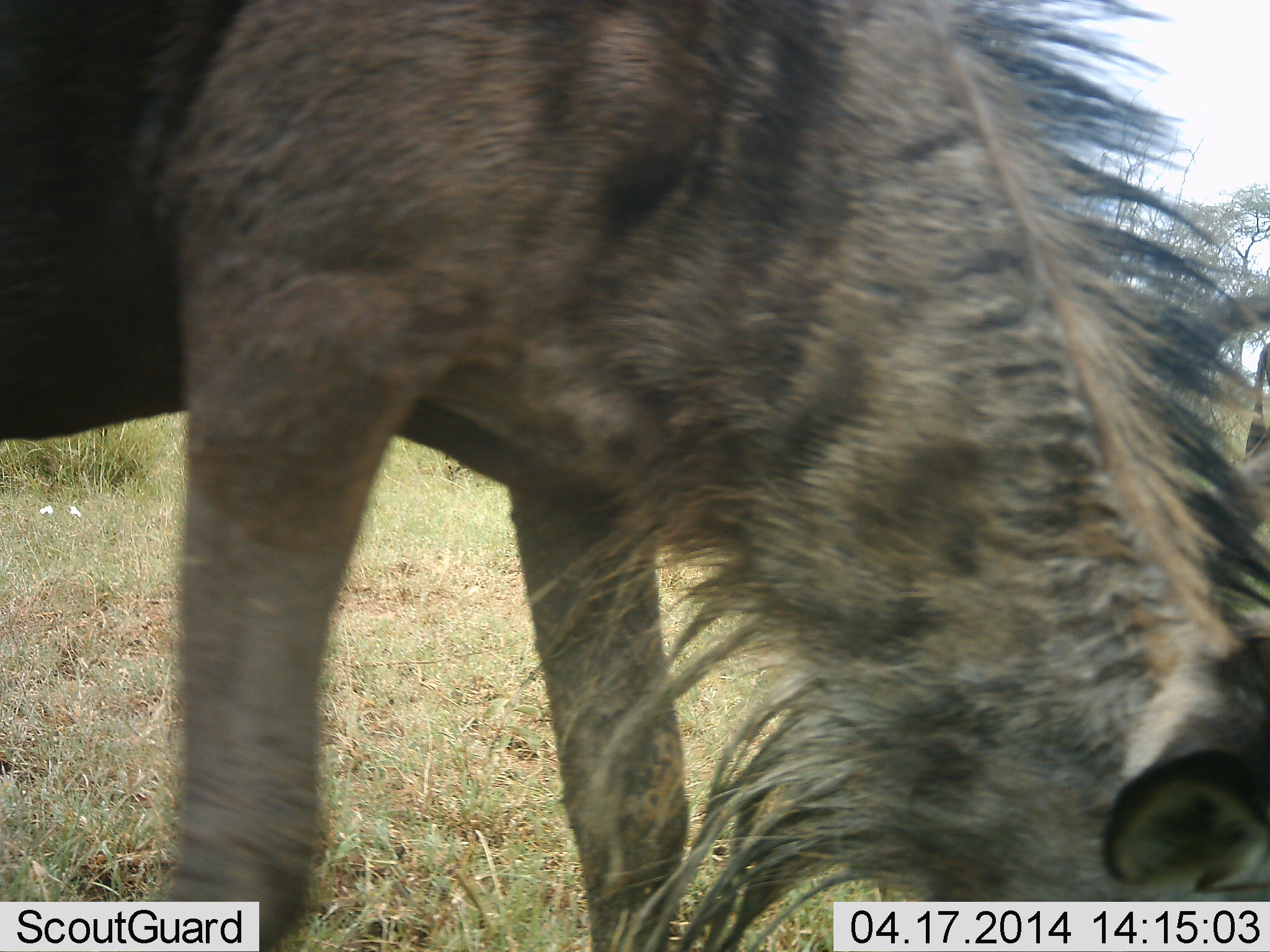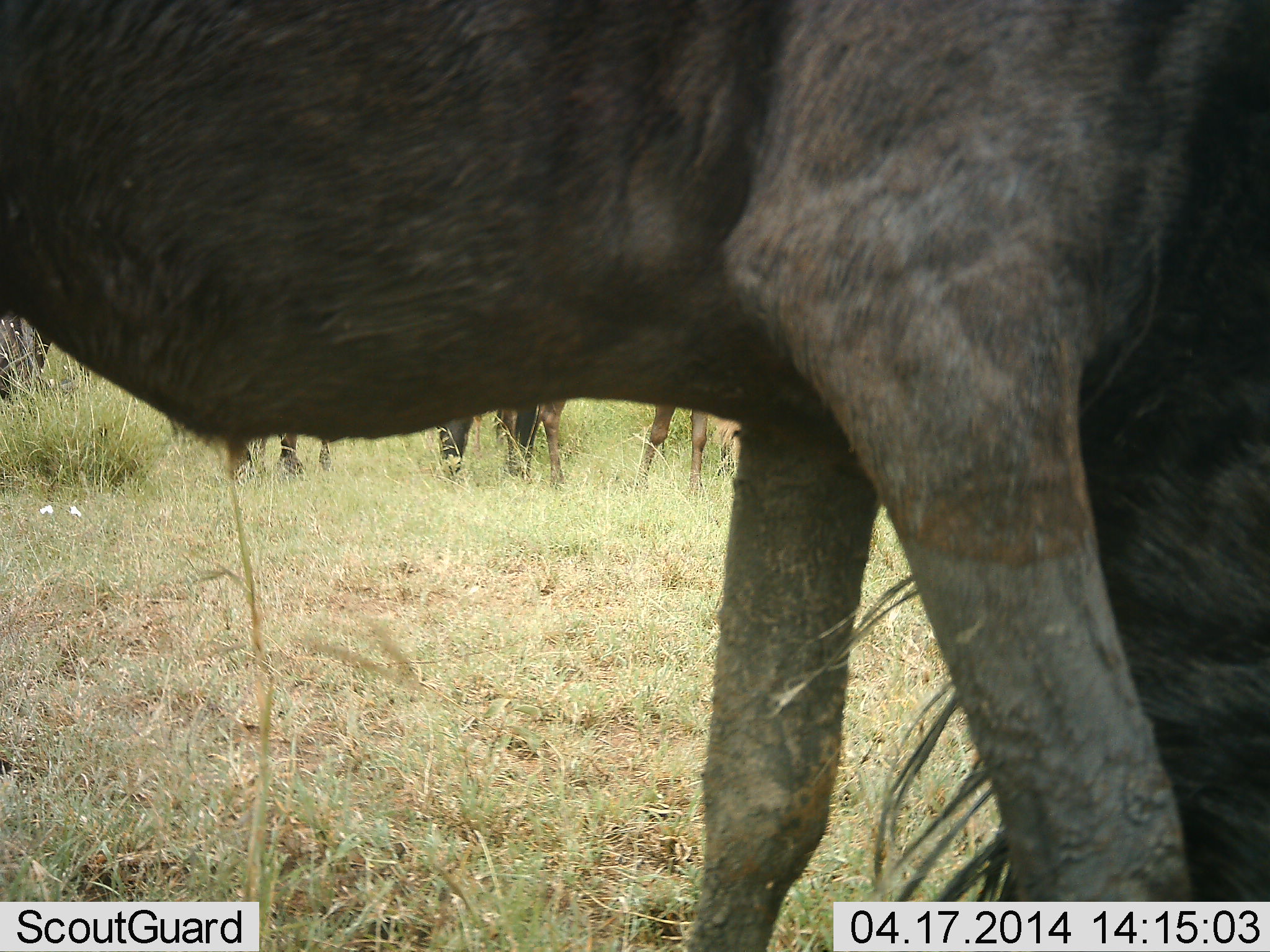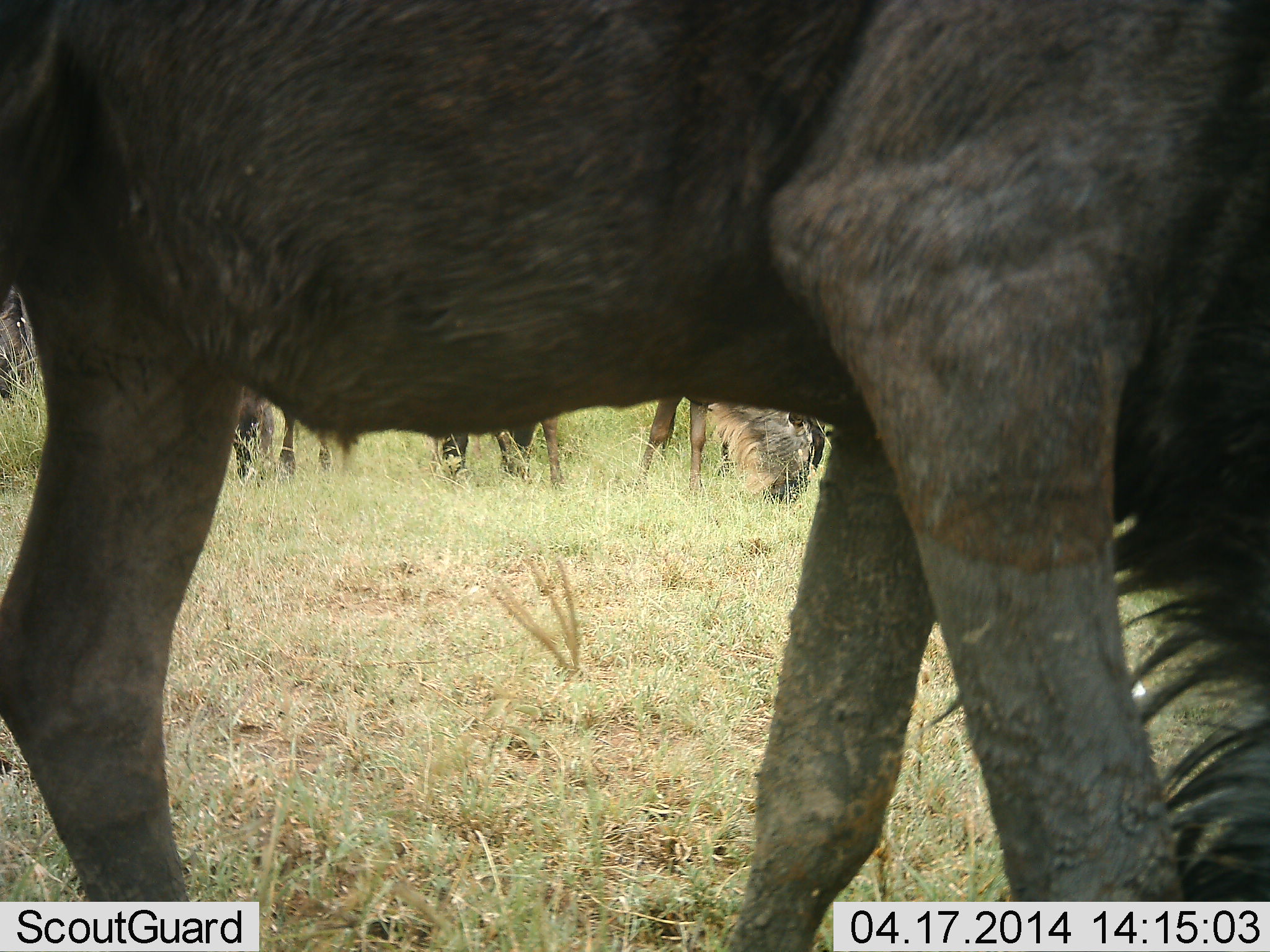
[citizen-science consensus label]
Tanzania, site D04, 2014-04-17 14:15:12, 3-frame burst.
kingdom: Animalia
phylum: Chordata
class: Mammalia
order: Artiodactyla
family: Bovidae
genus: Connochaetes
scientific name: Connochaetes taurinus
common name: blue wildebeest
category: wildebeest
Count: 3.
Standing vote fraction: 20%.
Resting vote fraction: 0%.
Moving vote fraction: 40%.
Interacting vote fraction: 0%.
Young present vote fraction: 0%.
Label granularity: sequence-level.